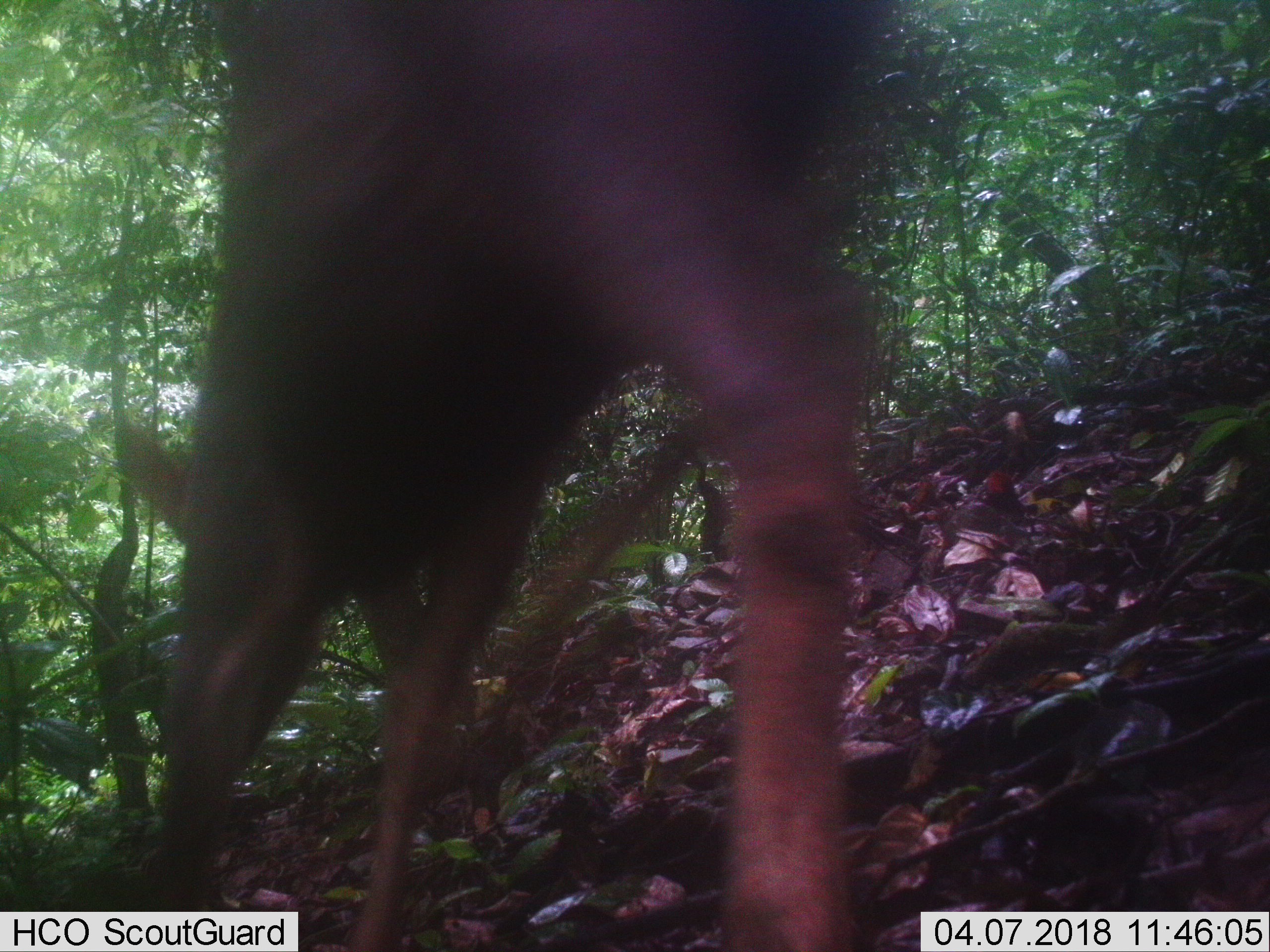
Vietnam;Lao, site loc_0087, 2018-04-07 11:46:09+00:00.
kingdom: Animalia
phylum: Chordata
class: Mammalia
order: Artiodactyla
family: Cervidae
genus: Rusa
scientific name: Rusa unicolor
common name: sambar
Sambar (Rusa unicolor). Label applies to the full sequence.